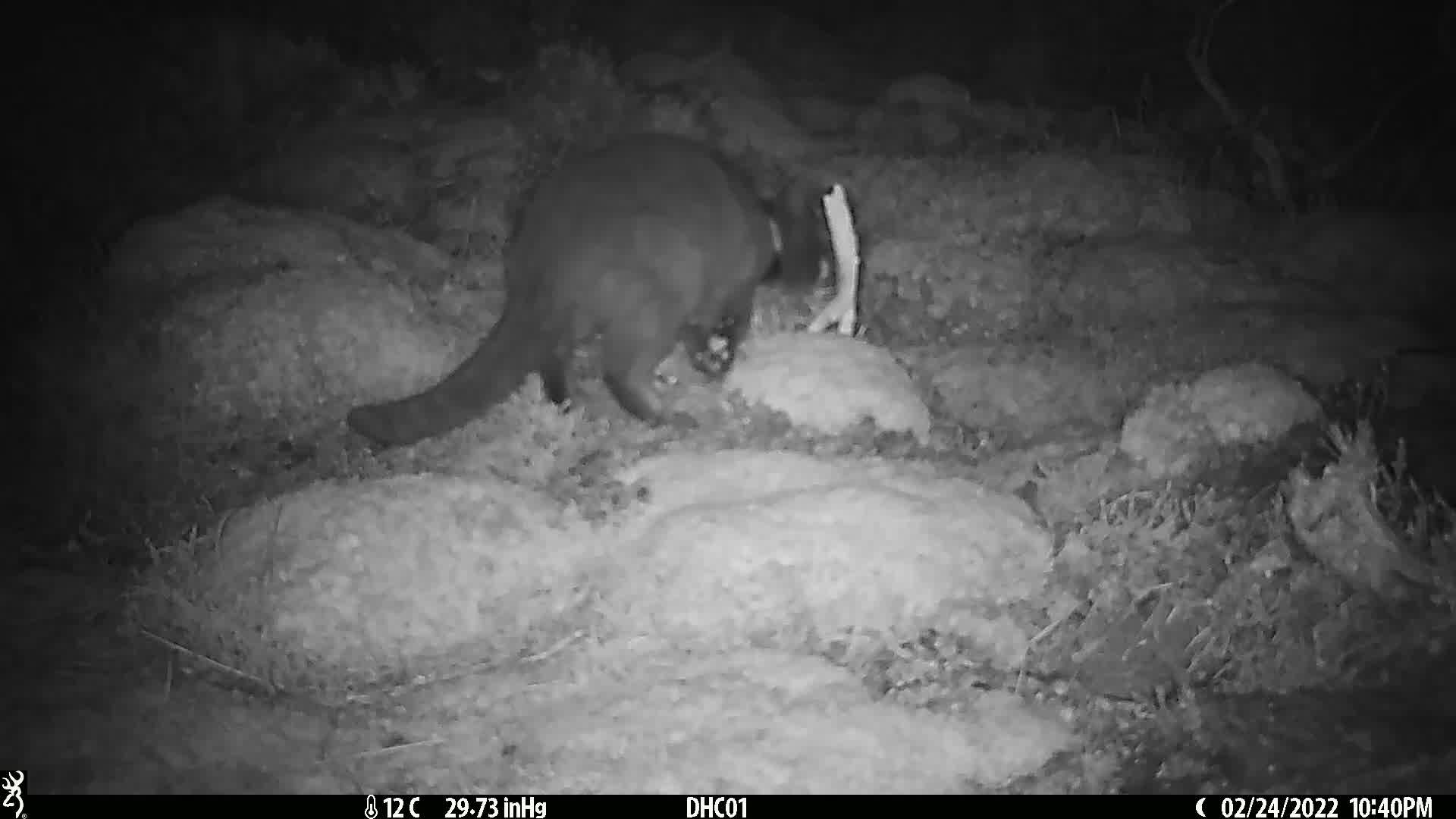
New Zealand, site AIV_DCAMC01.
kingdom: Animalia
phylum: Chordata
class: Mammalia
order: Carnivora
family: Felidae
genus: Felis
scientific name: Felis catus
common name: domestic cat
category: cat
Cat (domestic cat) (Felis catus).